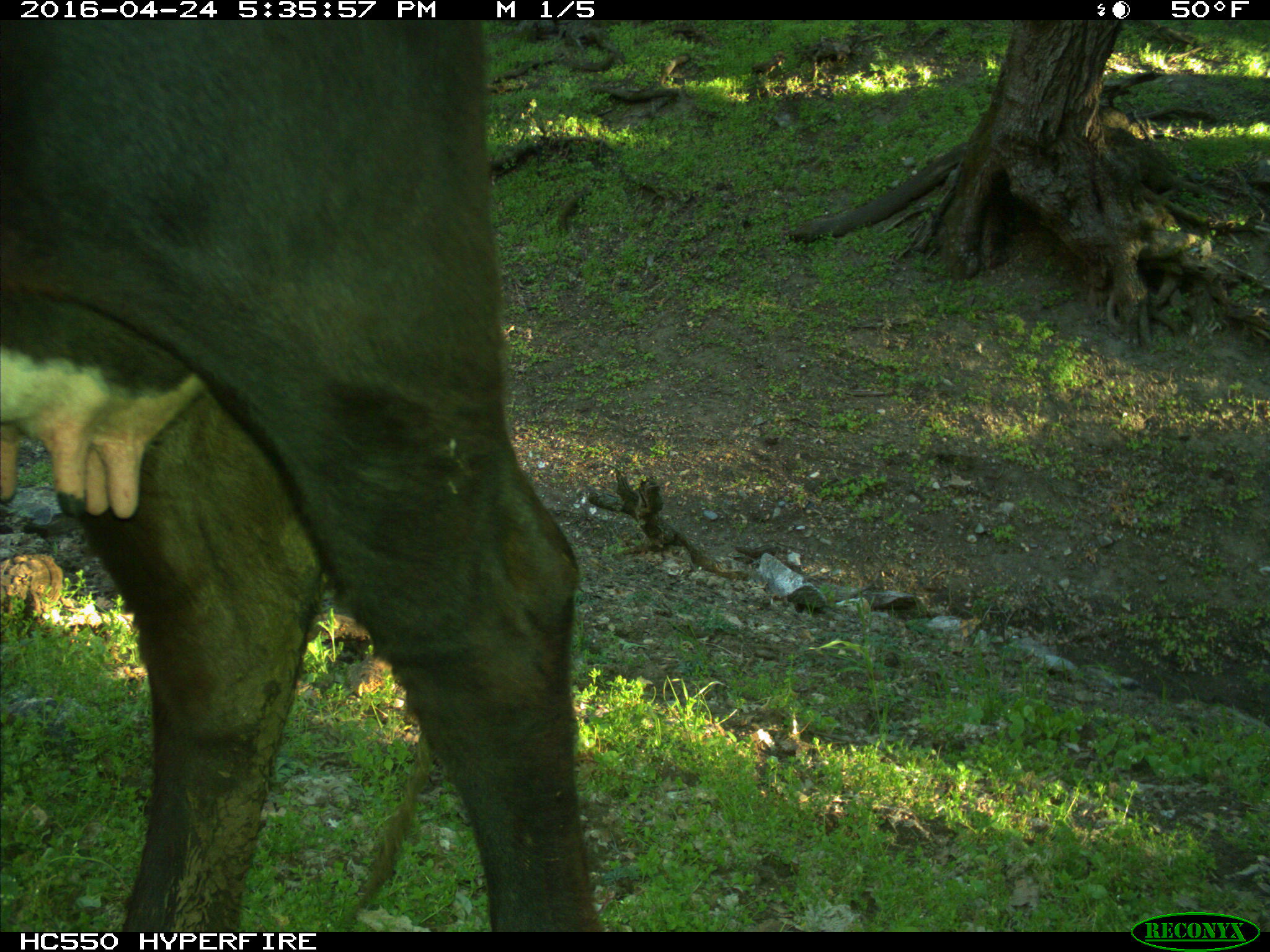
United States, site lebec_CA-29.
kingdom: Animalia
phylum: Chordata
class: Mammalia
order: Artiodactyla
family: Bovidae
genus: Bos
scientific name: Bos taurus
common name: domestic cow